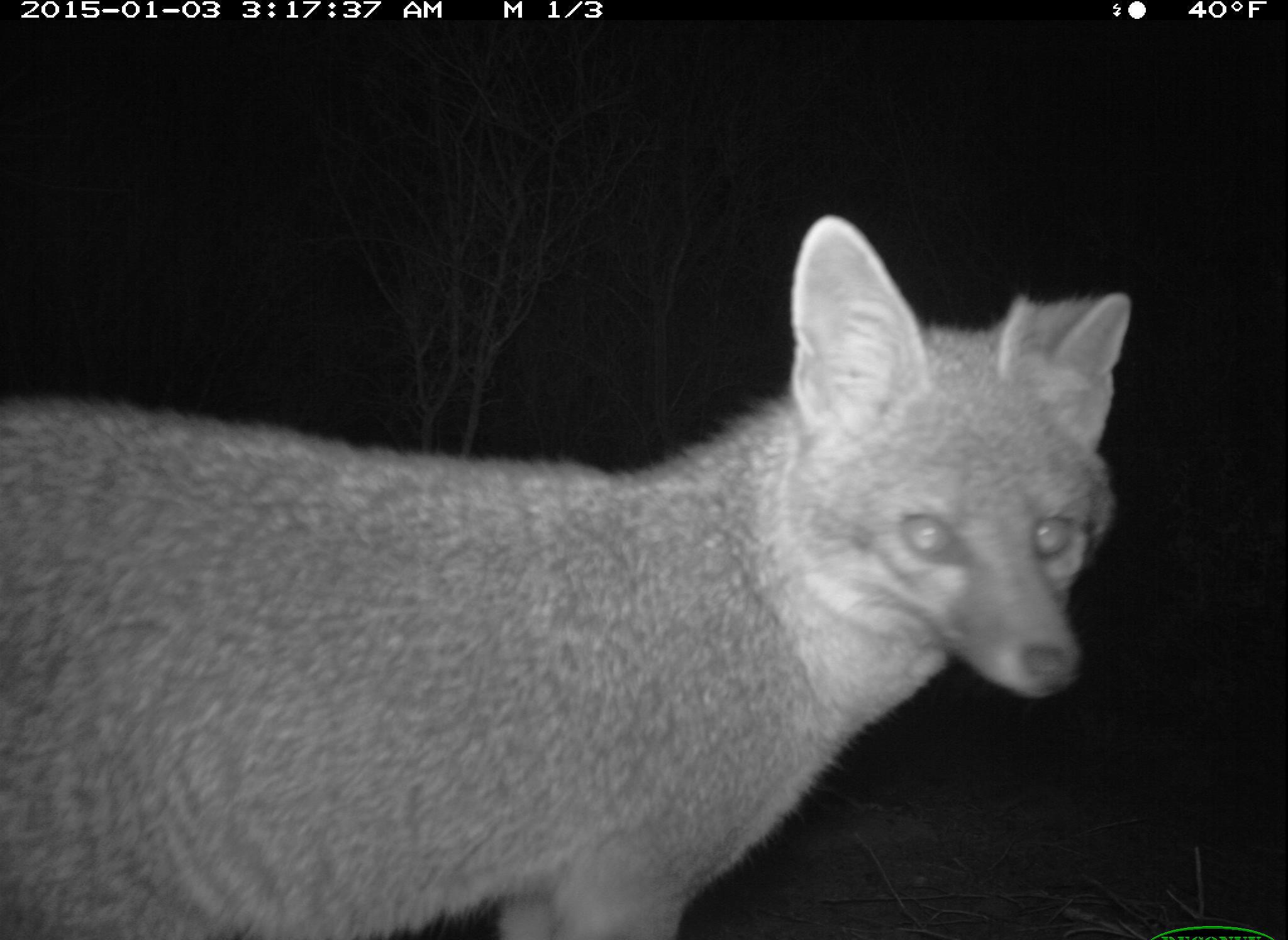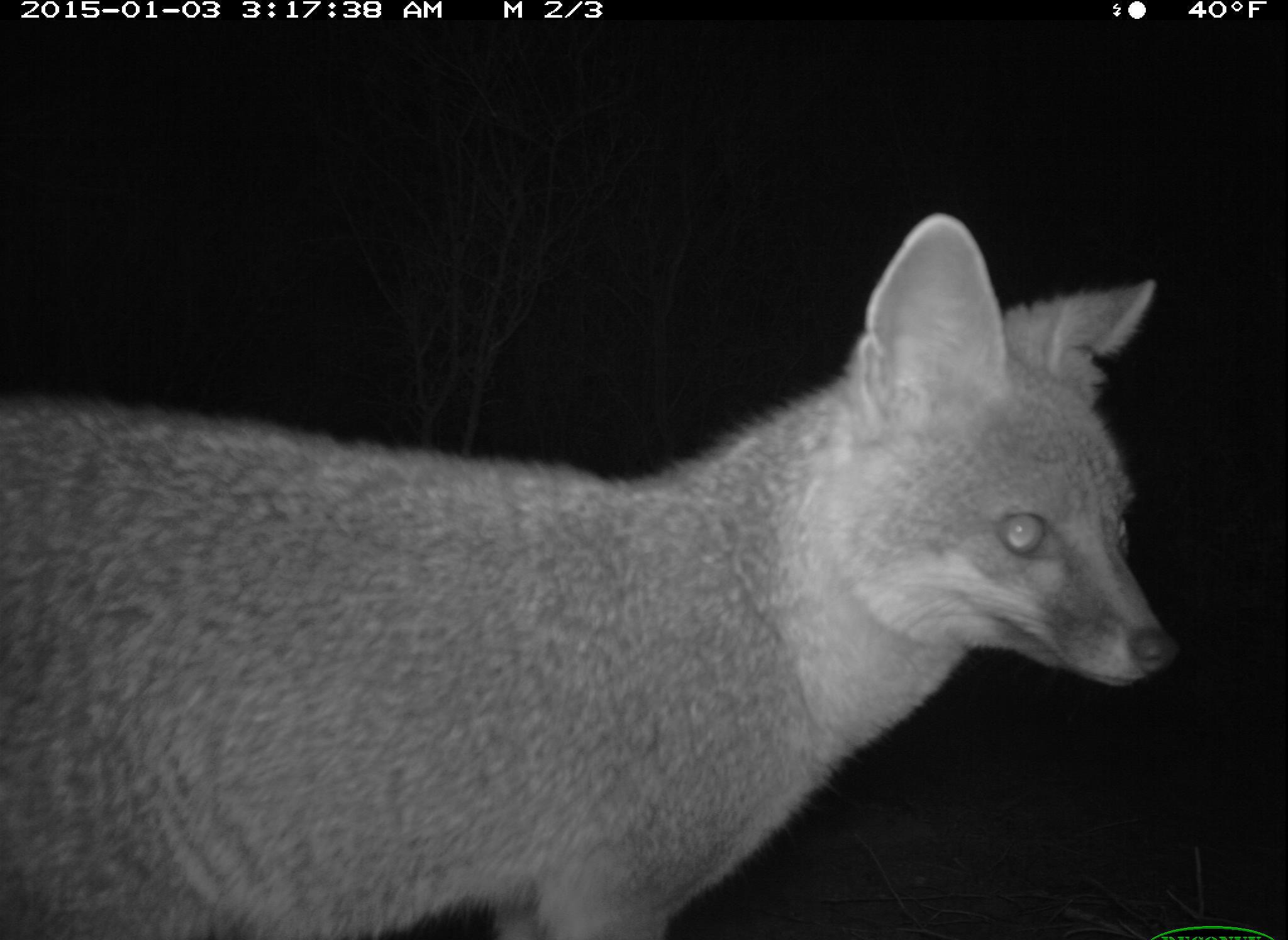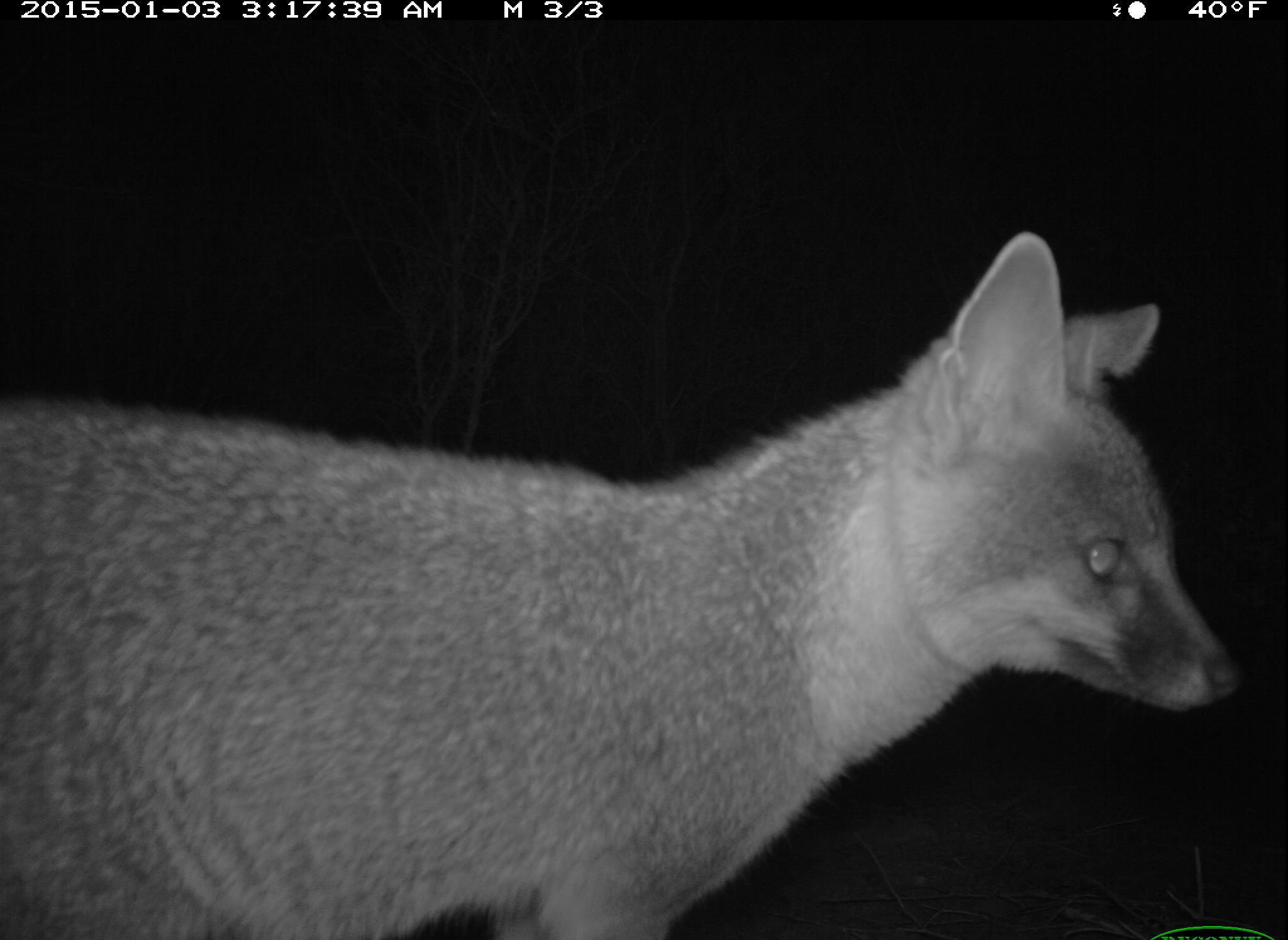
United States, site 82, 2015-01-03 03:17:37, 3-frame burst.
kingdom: Animalia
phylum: Chordata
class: Mammalia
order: Carnivora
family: Canidae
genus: Urocyon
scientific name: Urocyon cinereoargenteus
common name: gray fox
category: fox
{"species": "fox (gray fox) (Urocyon cinereoargenteus)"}